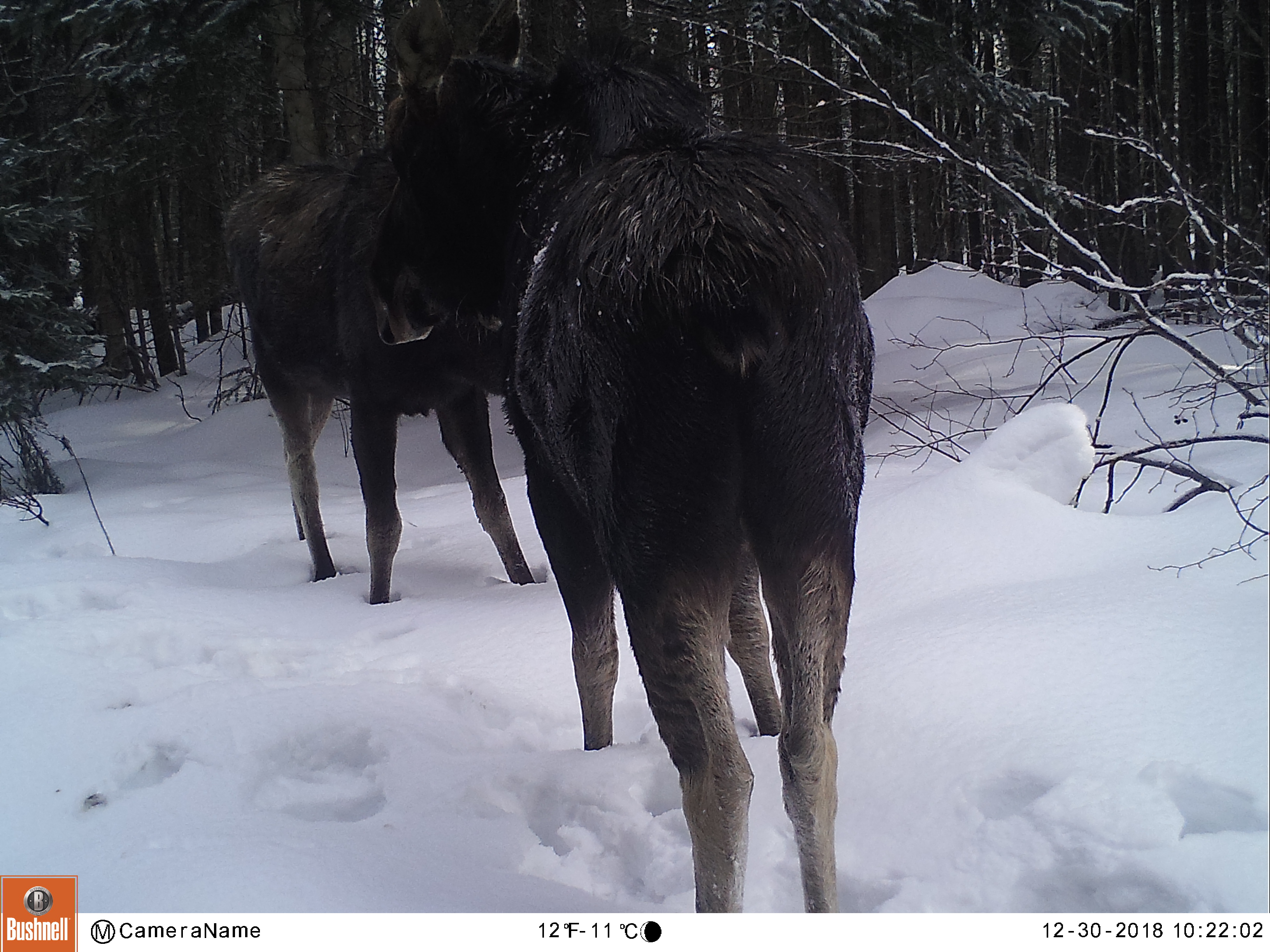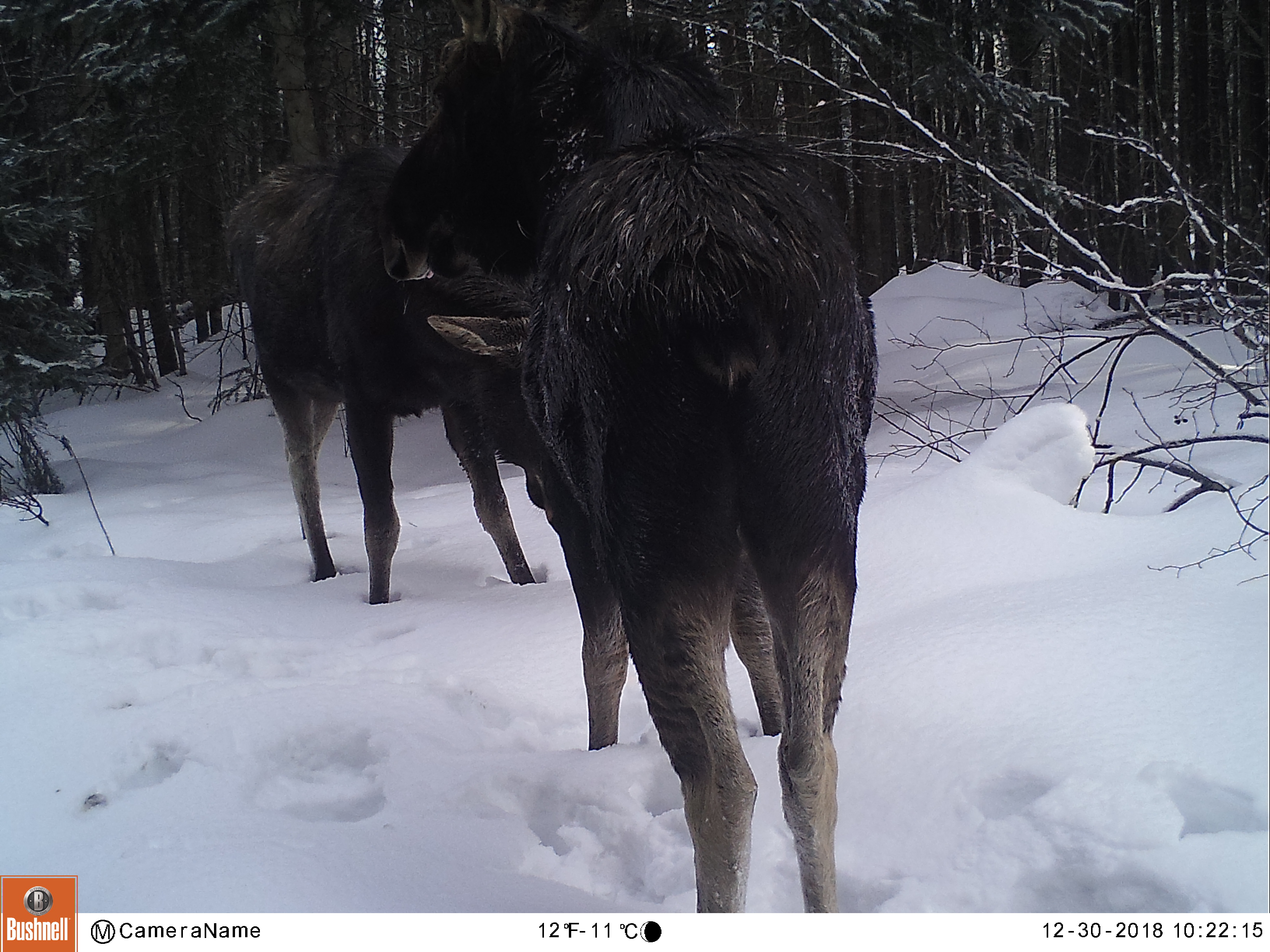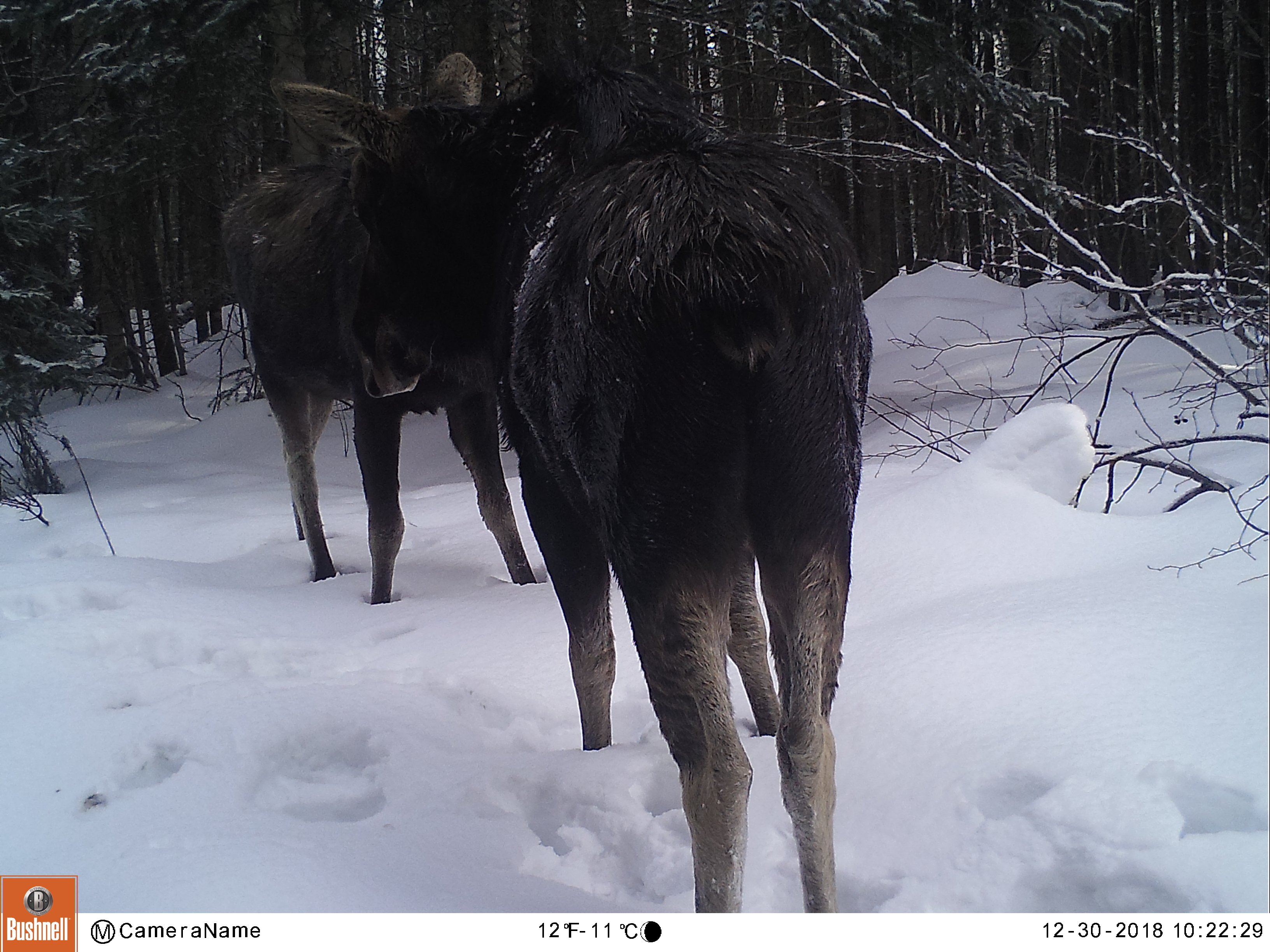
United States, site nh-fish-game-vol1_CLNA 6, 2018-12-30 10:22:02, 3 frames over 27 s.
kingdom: Animalia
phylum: Chordata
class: Mammalia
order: Artiodactyla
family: Cervidae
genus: Alces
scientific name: Alces alces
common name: moose